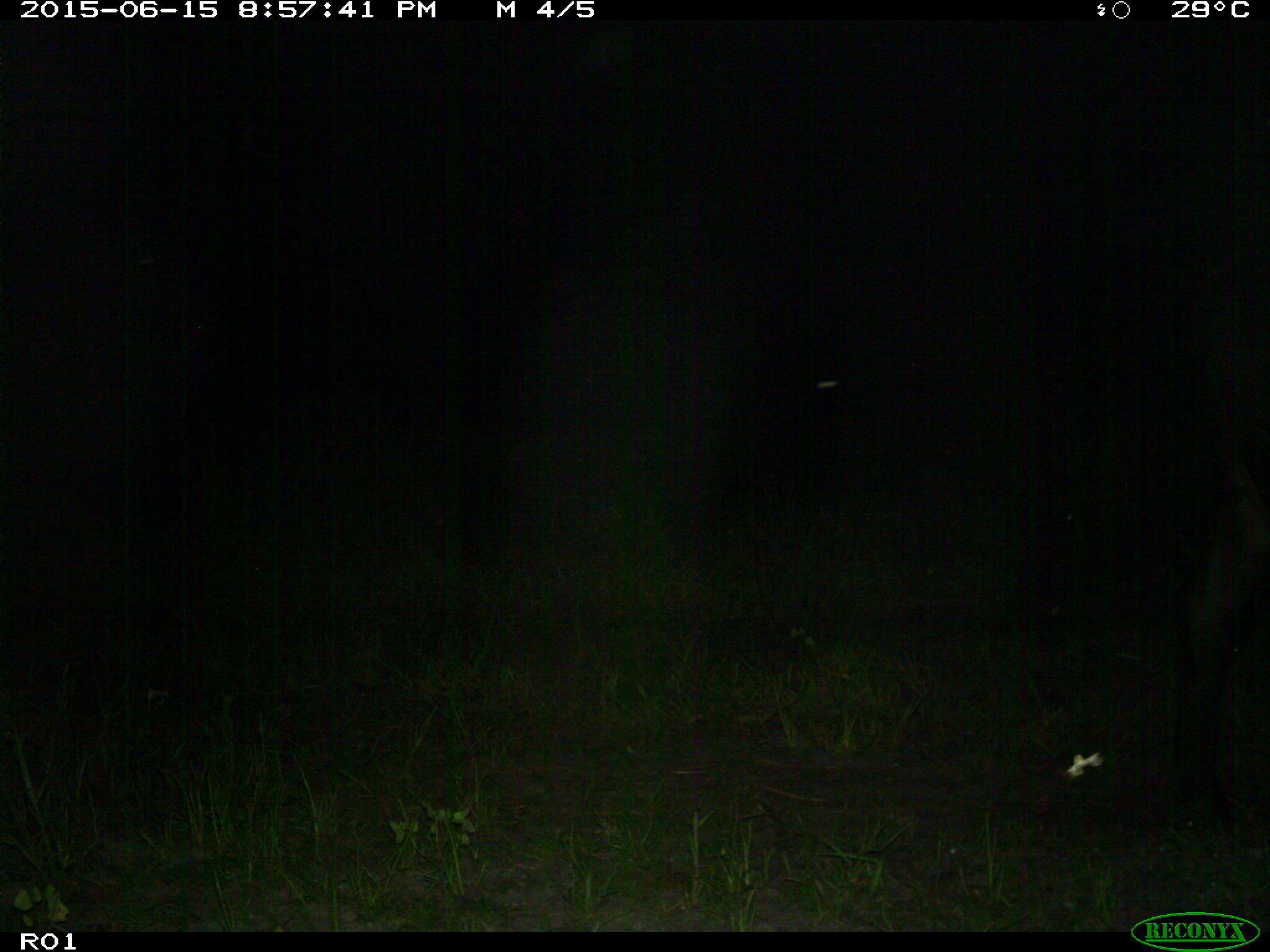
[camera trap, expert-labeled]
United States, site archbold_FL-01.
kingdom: Animalia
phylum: Chordata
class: Mammalia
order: Artiodactyla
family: Bovidae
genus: Bos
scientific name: Bos taurus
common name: domestic cow